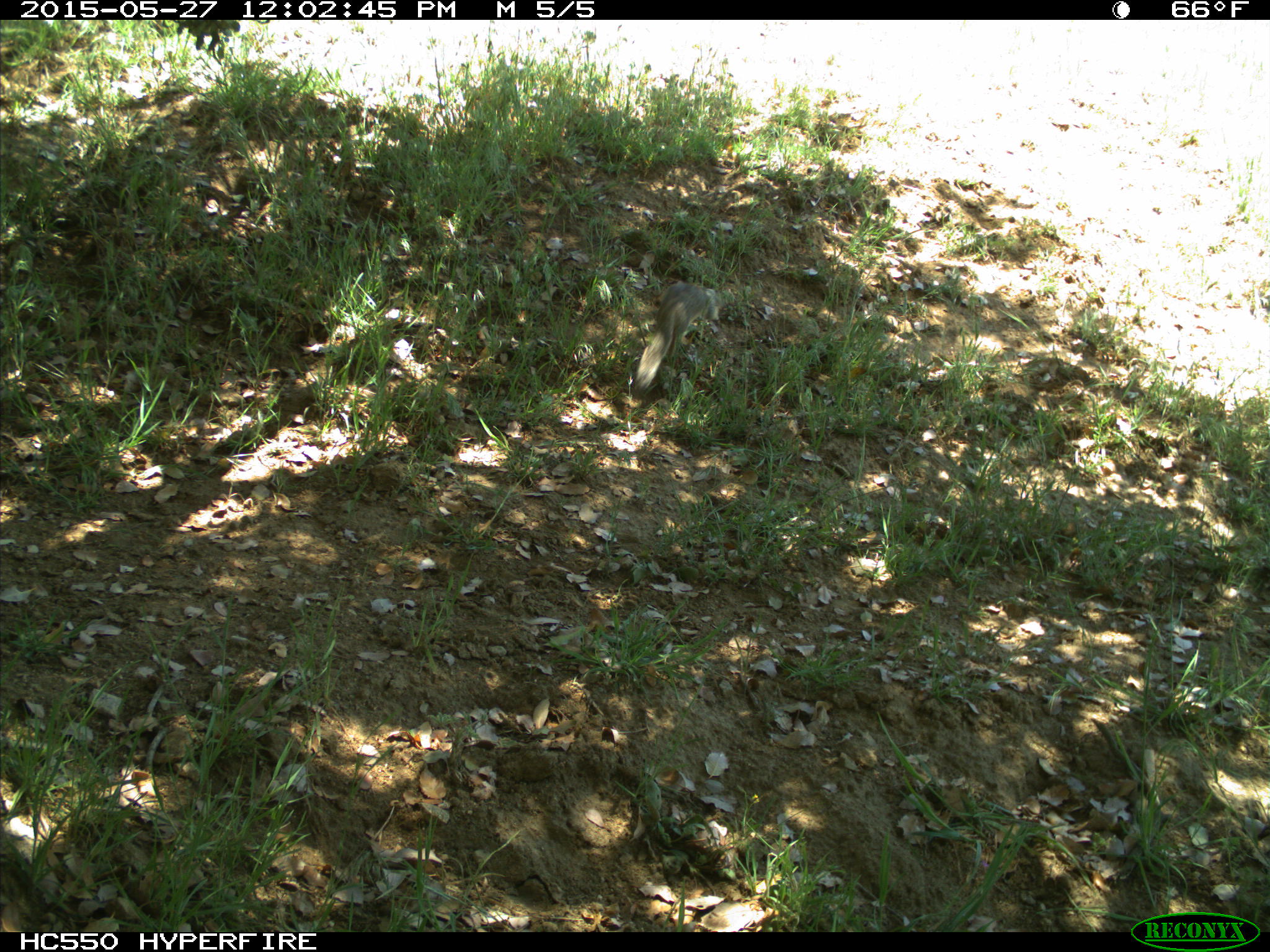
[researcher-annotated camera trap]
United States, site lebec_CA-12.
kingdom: Animalia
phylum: Chordata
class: Mammalia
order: Rodentia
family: Sciuridae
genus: Otospermophilus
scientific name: Otospermophilus beecheyi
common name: california ground squirrel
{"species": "Otospermophilus beecheyi (california ground squirrel)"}